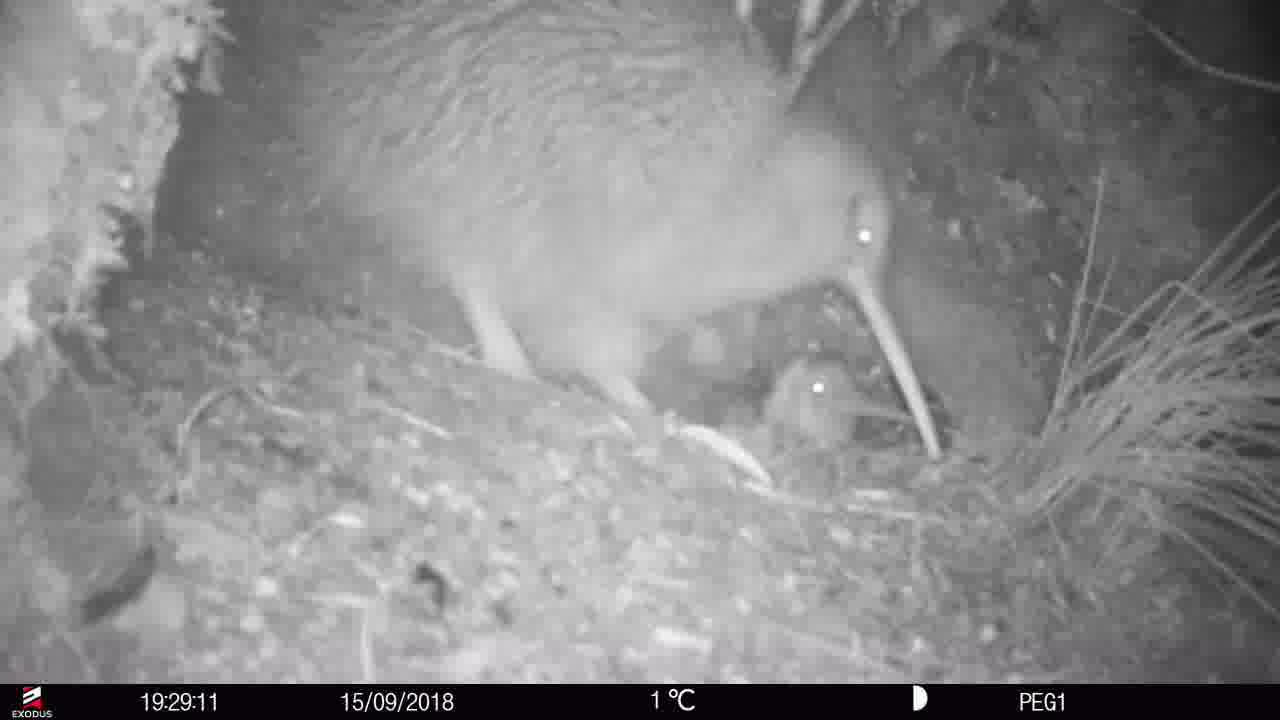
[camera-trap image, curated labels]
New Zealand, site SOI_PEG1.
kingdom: Animalia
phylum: Chordata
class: Aves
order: Apterygiformes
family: Apterygidae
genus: Apteryx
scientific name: Apteryx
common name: kiwi